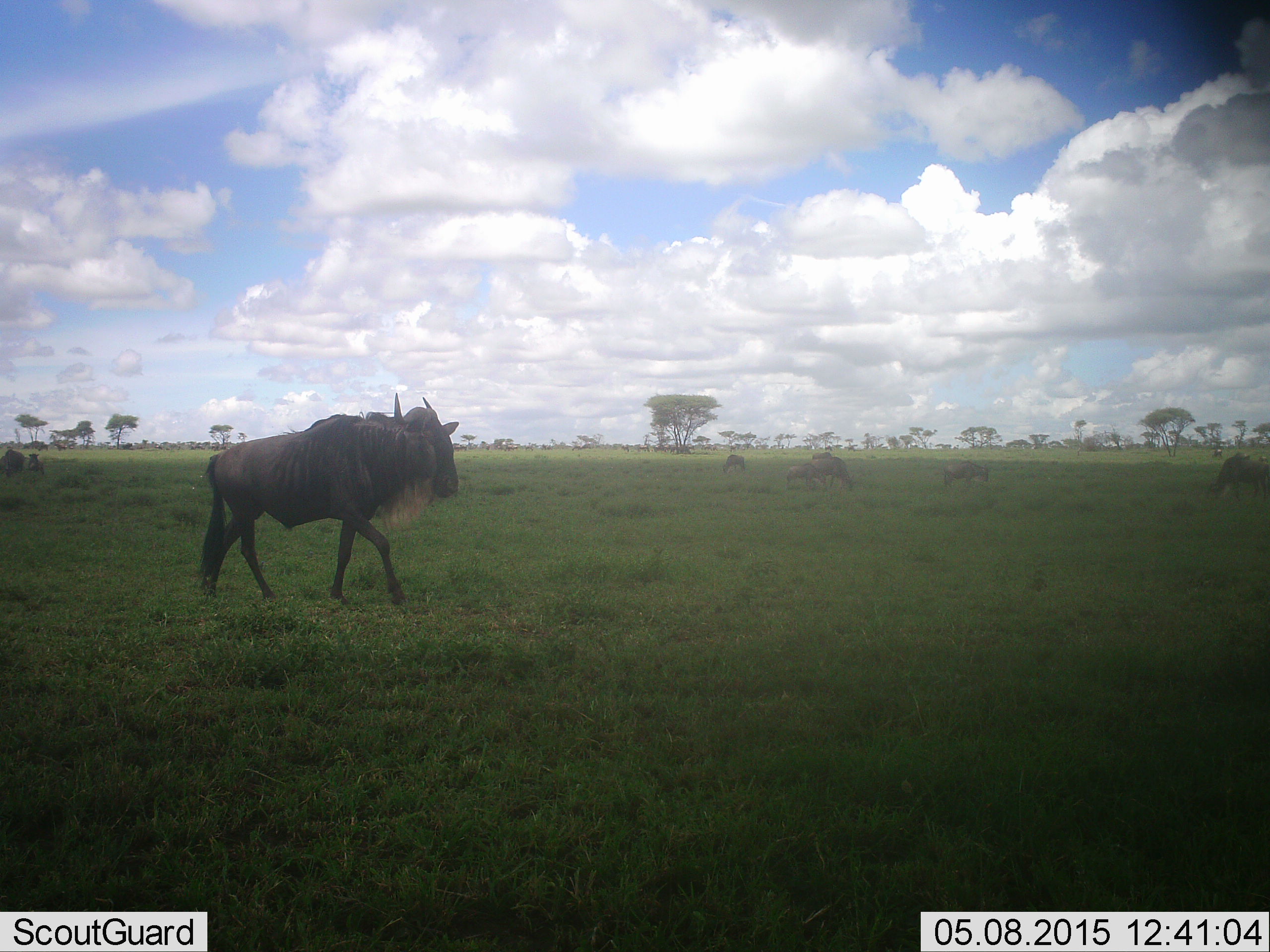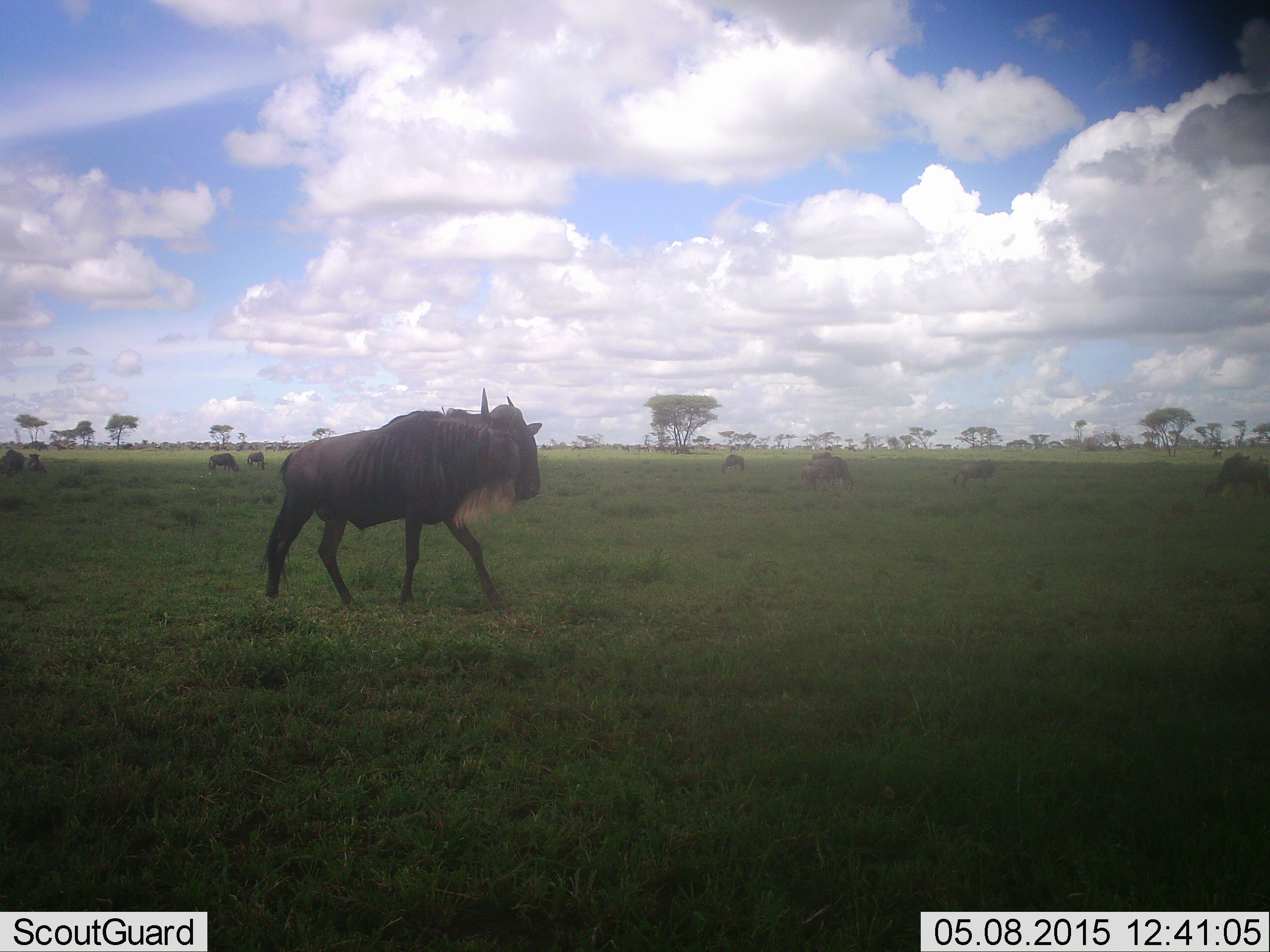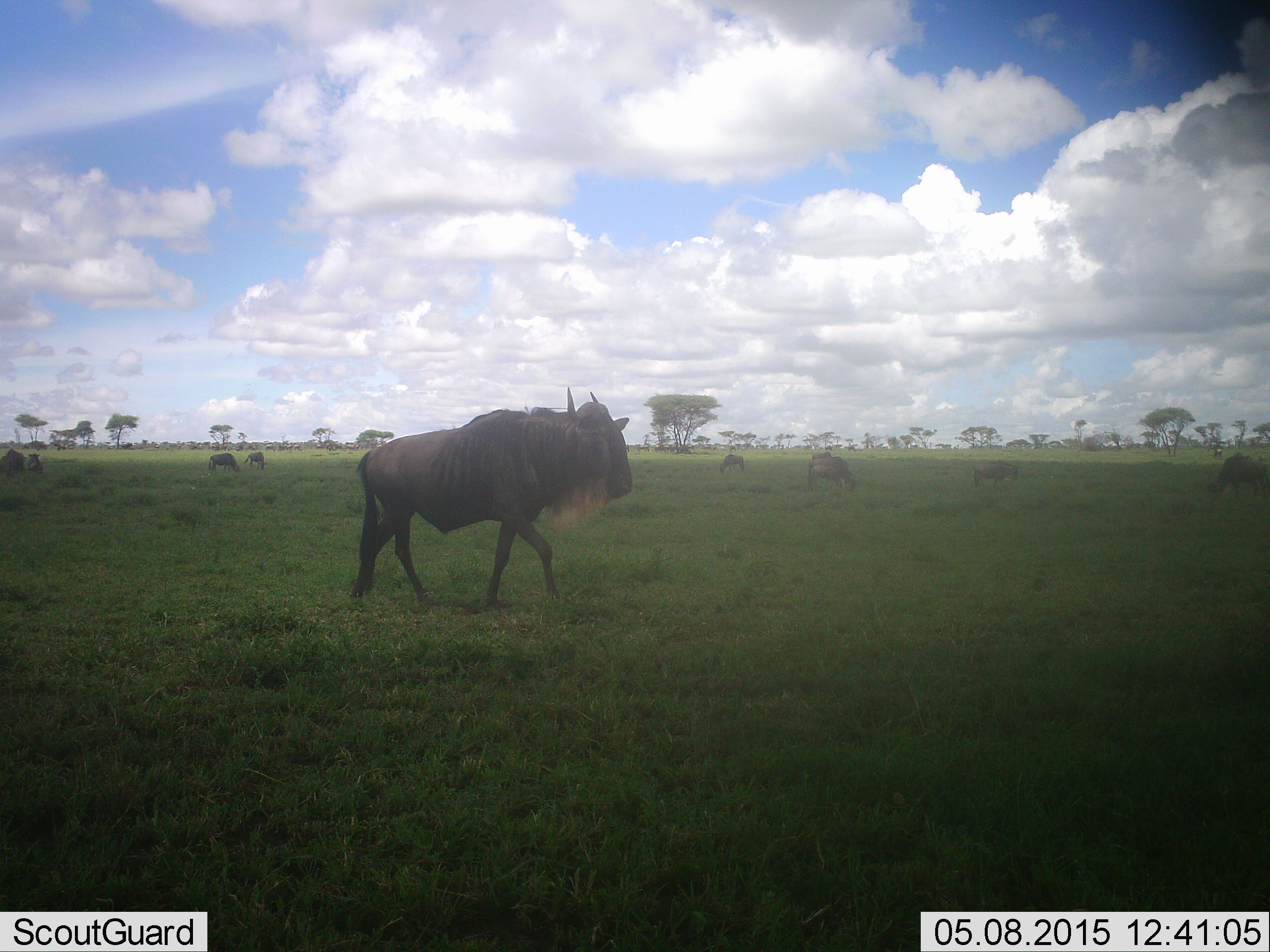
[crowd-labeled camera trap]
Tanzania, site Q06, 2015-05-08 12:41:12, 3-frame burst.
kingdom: Animalia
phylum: Chordata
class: Mammalia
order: Artiodactyla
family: Bovidae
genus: Connochaetes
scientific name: Connochaetes taurinus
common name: blue wildebeest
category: wildebeest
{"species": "wildebeest (blue wildebeest) (Connochaetes taurinus)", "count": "9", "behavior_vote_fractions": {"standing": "50%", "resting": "10%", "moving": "90%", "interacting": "0%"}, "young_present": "30%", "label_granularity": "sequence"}